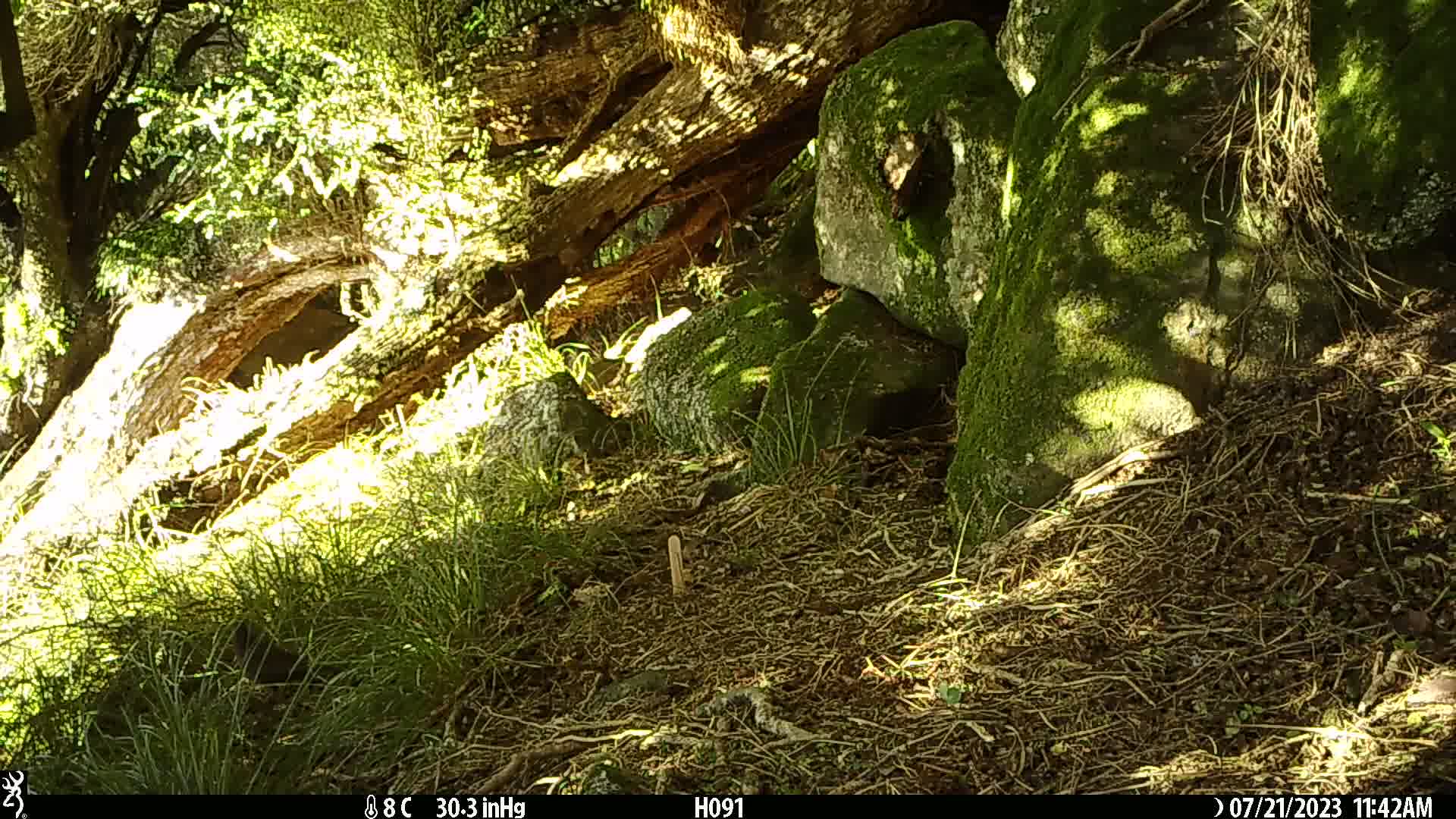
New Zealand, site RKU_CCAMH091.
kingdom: Animalia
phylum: Chordata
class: Aves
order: Passeriformes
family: Turdidae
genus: Turdus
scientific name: Turdus merula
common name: eurasian blackbird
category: blackbird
Blackbird (eurasian blackbird) (Turdus merula).